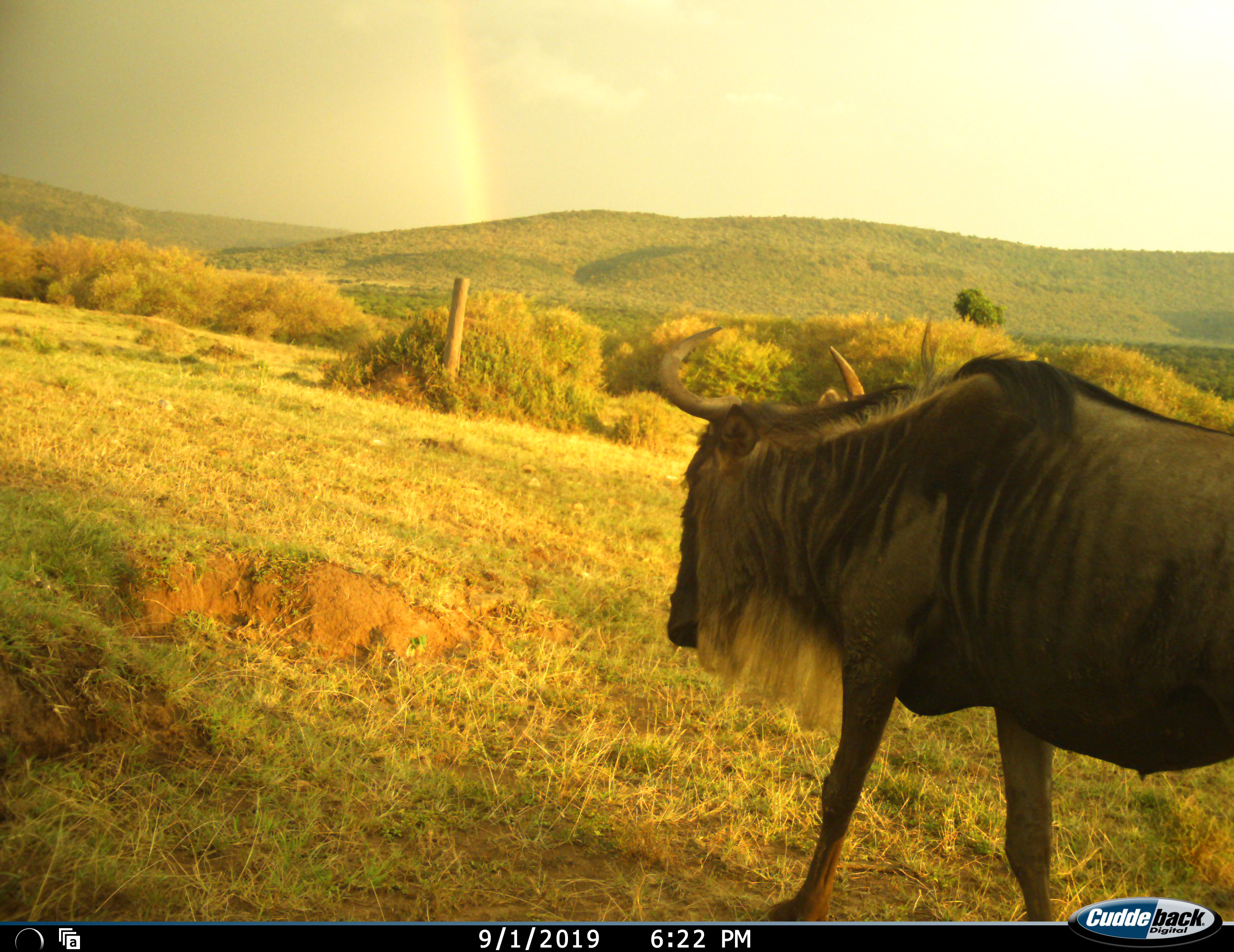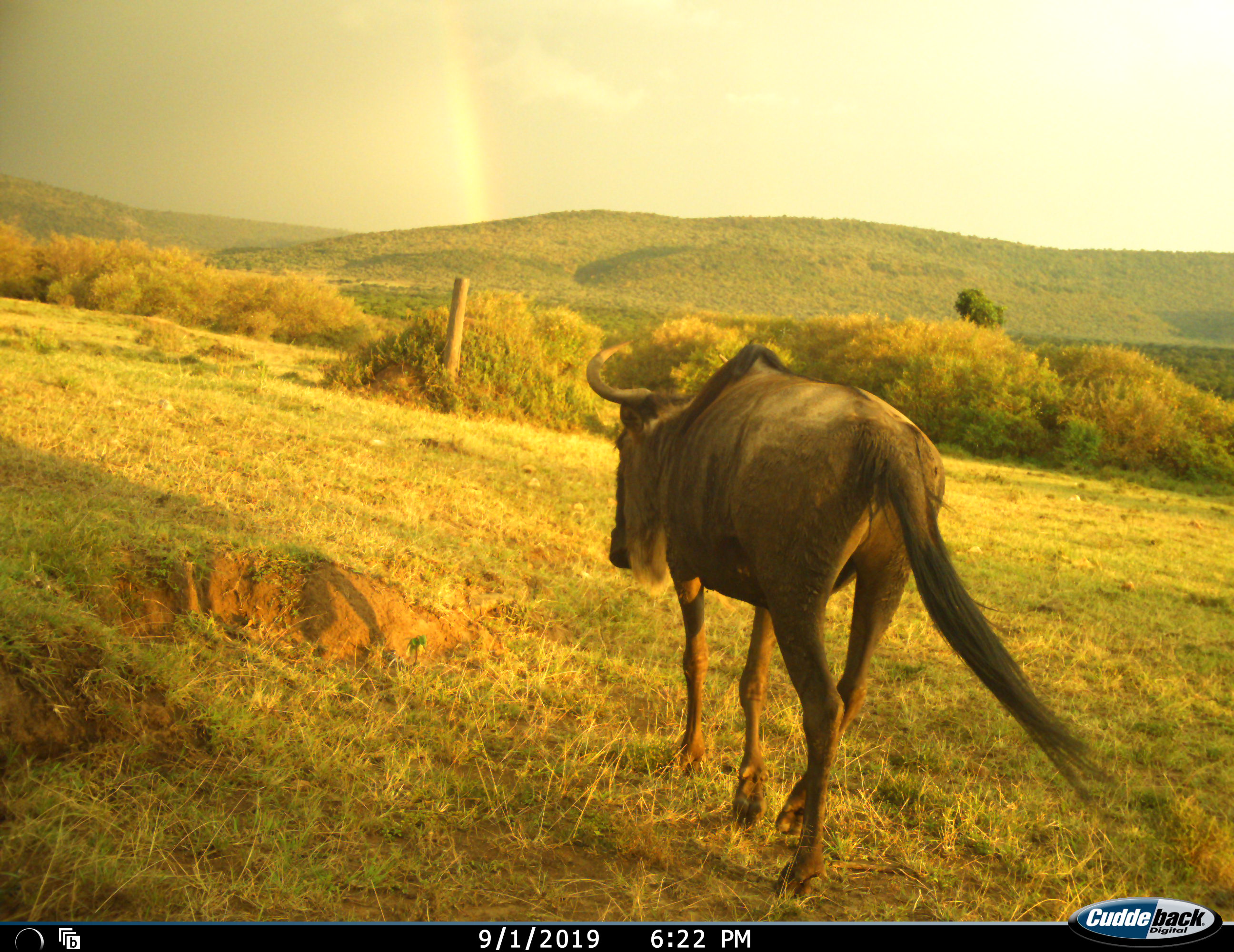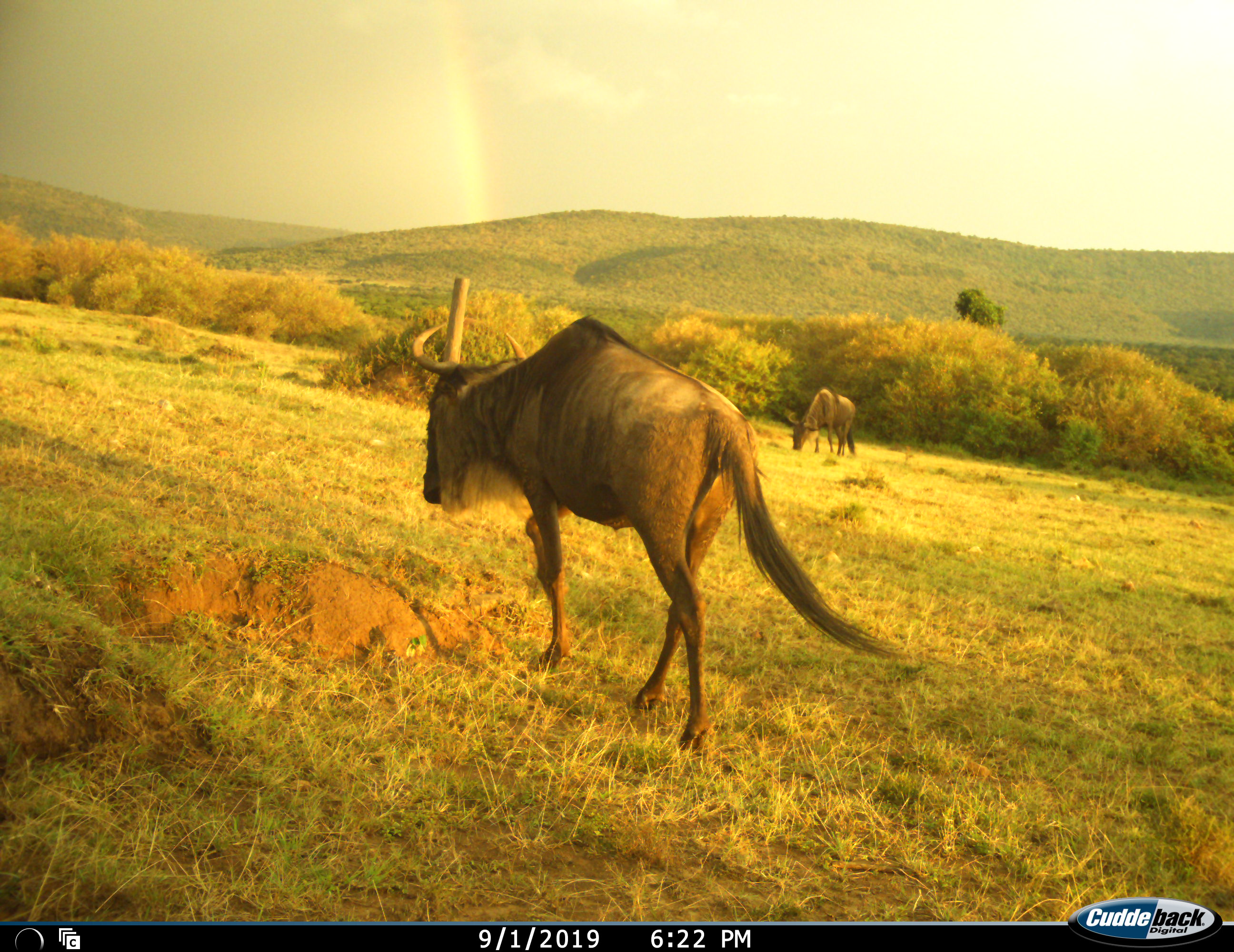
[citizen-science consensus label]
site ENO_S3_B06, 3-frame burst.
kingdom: Animalia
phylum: Chordata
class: Mammalia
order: Artiodactyla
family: Bovidae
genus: Connochaetes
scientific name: Connochaetes taurinus taurinus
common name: blue wildebeest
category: wildebeestblue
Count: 2.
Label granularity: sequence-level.